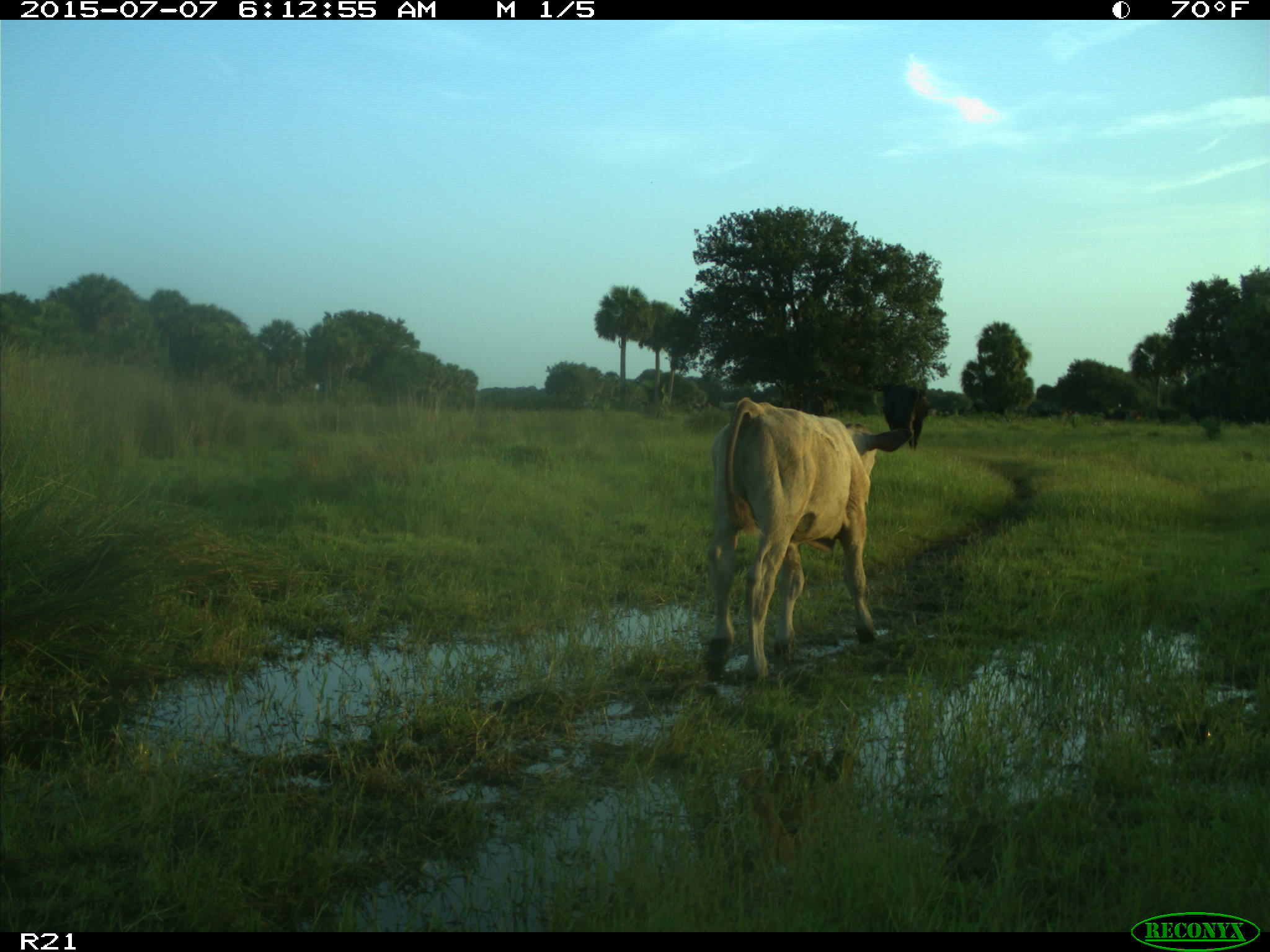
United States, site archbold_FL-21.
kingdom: Animalia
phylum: Chordata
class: Mammalia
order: Artiodactyla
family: Bovidae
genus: Bos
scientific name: Bos taurus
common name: domestic cow